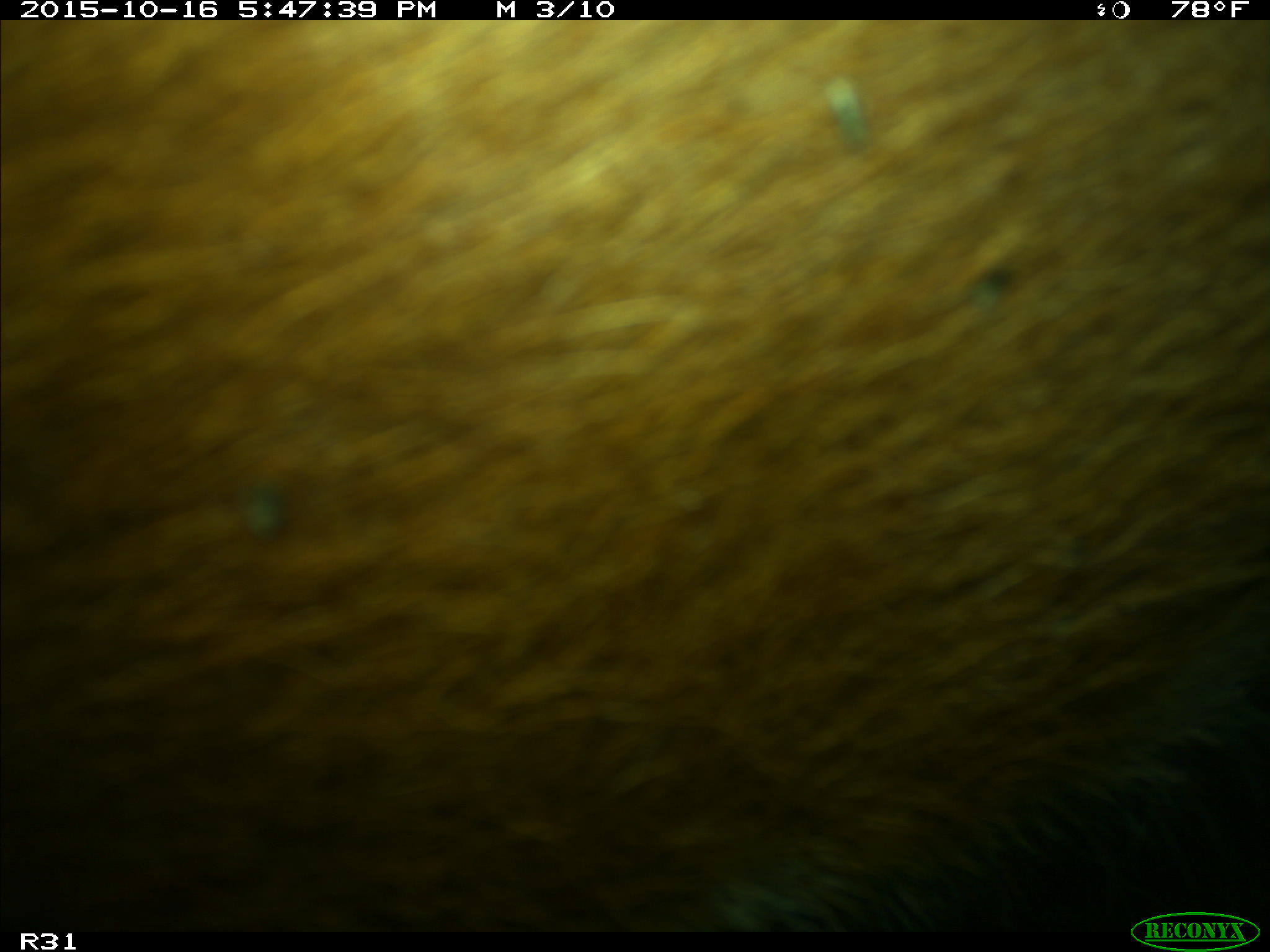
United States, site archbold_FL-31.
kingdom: Animalia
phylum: Chordata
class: Mammalia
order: Artiodactyla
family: Bovidae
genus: Bos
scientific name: Bos taurus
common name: domestic cow